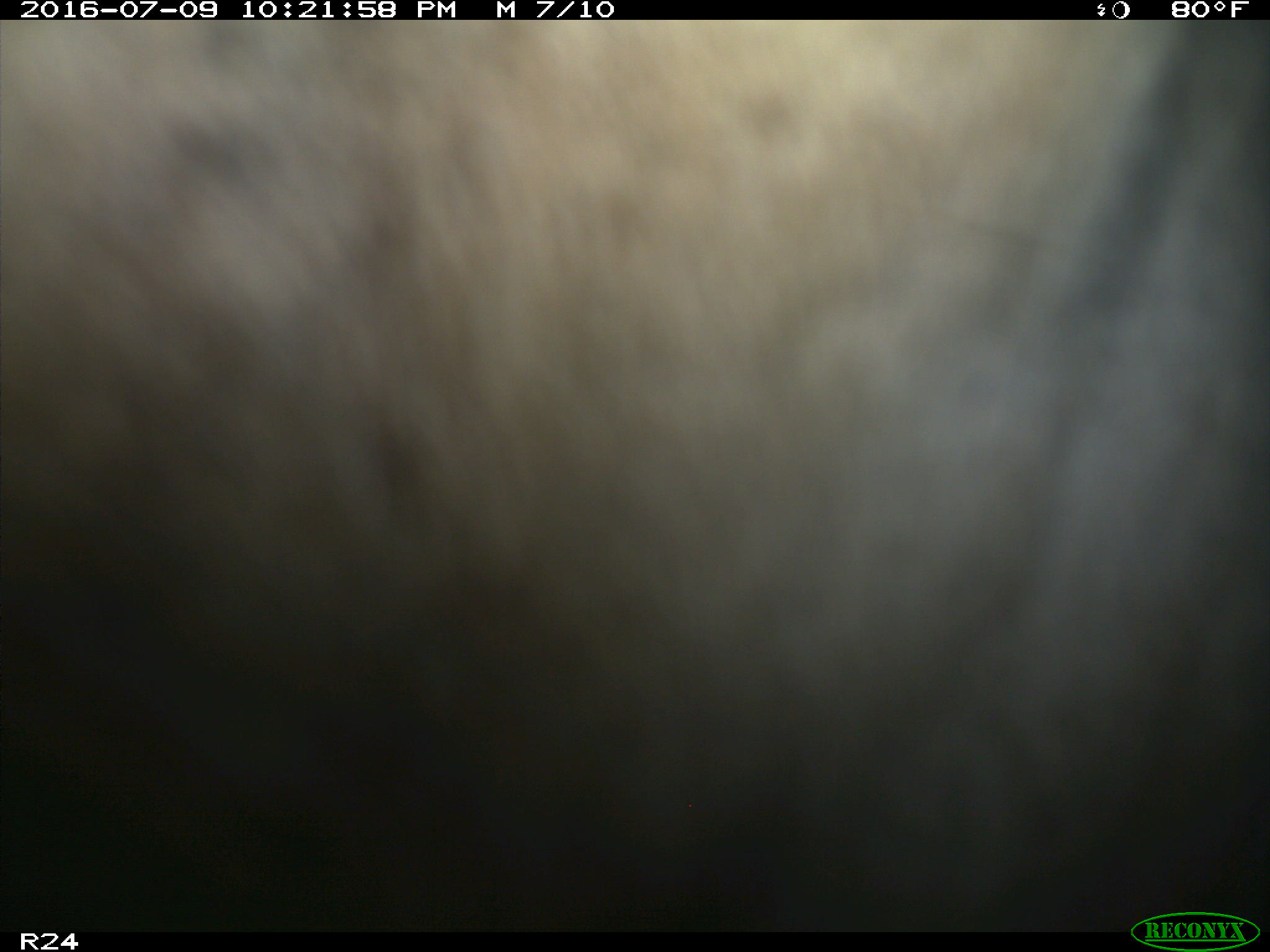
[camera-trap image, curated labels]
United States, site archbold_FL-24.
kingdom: Animalia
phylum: Chordata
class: Mammalia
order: Carnivora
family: Procyonidae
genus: Procyon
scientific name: Procyon lotor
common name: common raccoon